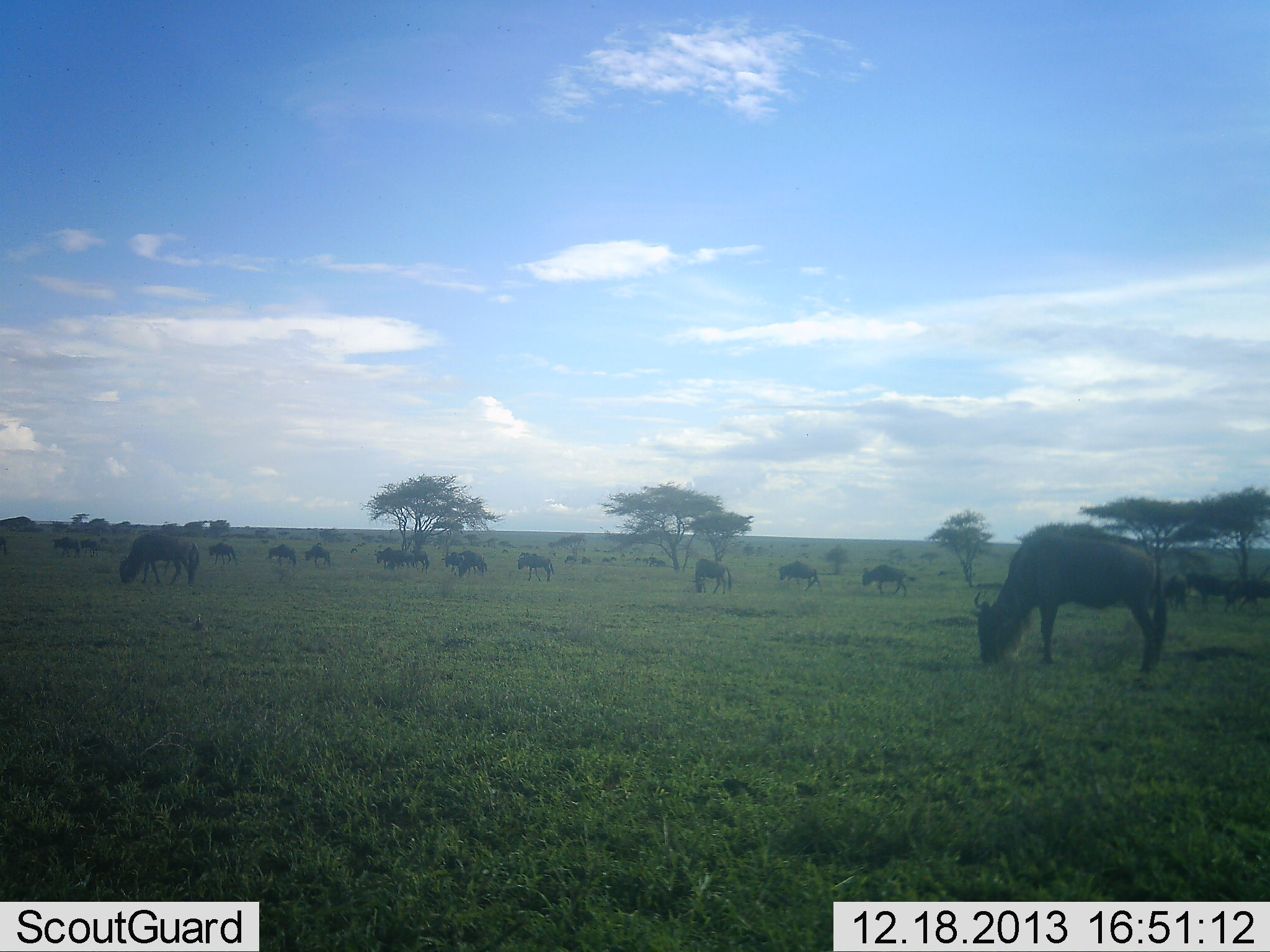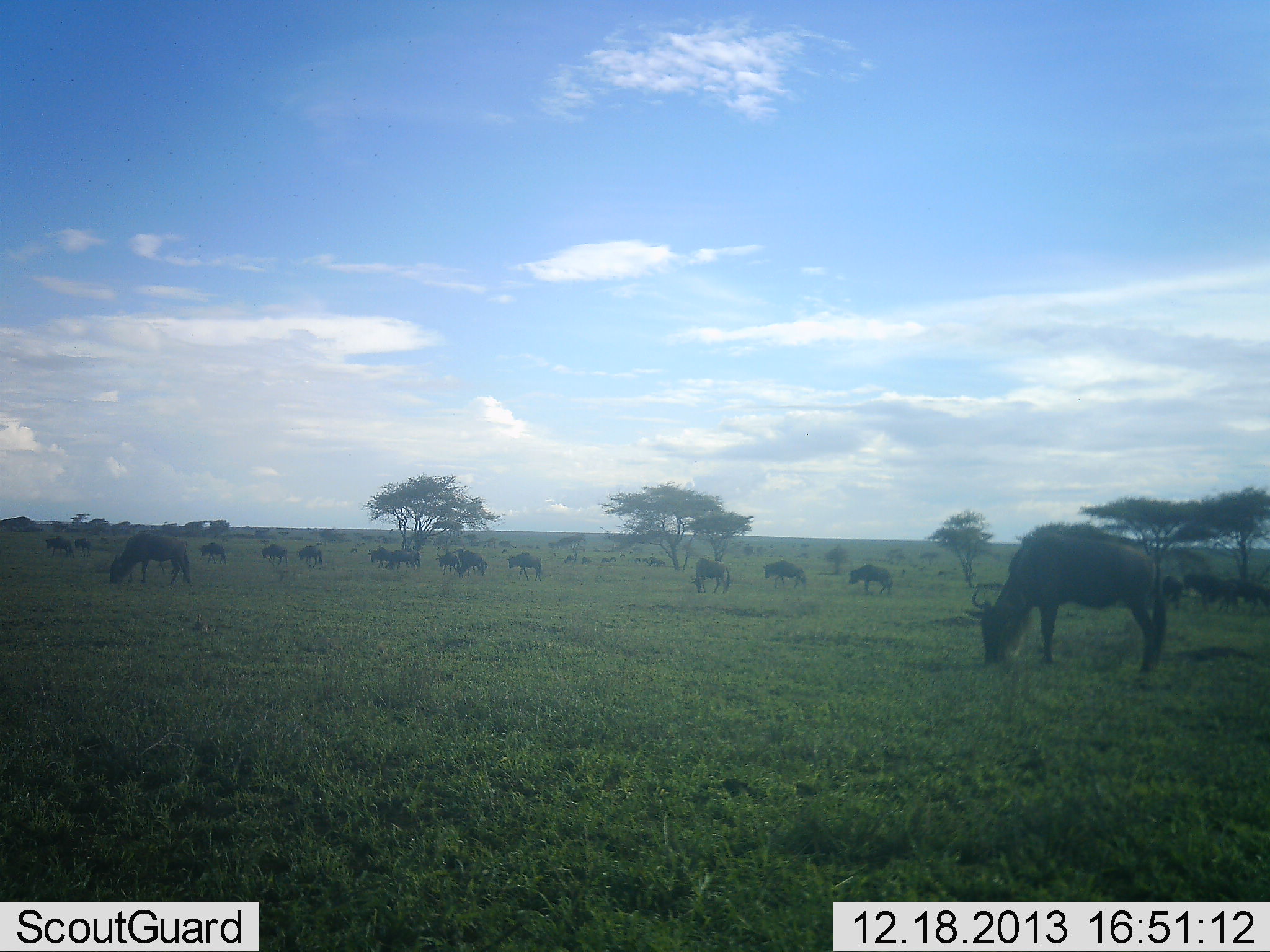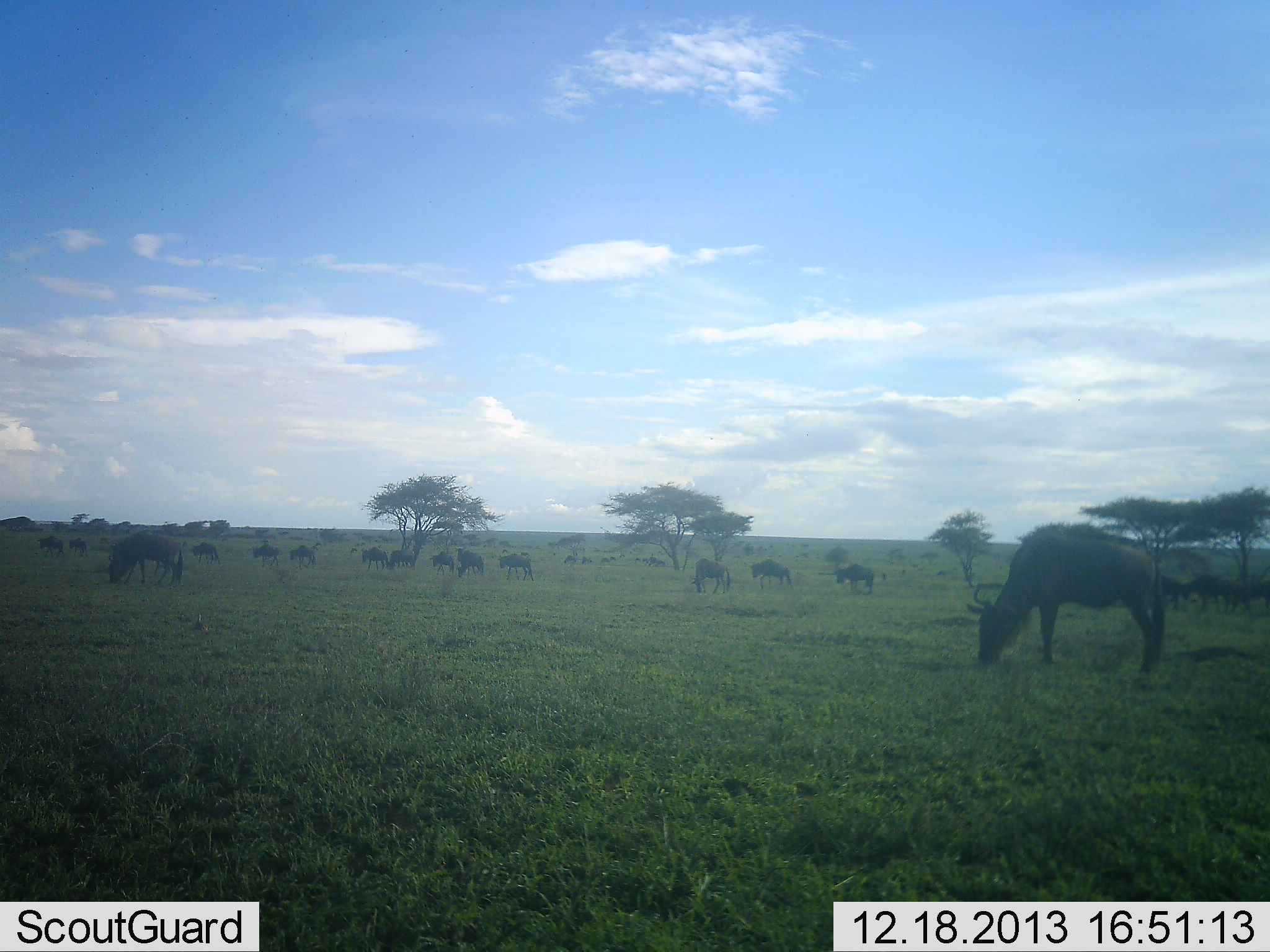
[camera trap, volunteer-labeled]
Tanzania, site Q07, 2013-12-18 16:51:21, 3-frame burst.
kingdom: Animalia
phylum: Chordata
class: Mammalia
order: Artiodactyla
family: Bovidae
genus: Connochaetes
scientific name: Connochaetes taurinus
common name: blue wildebeest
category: wildebeest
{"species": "wildebeest (blue wildebeest) (Connochaetes taurinus)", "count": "11-50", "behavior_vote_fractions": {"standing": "60%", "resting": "0%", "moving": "60%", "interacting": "0%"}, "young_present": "0%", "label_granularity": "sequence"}